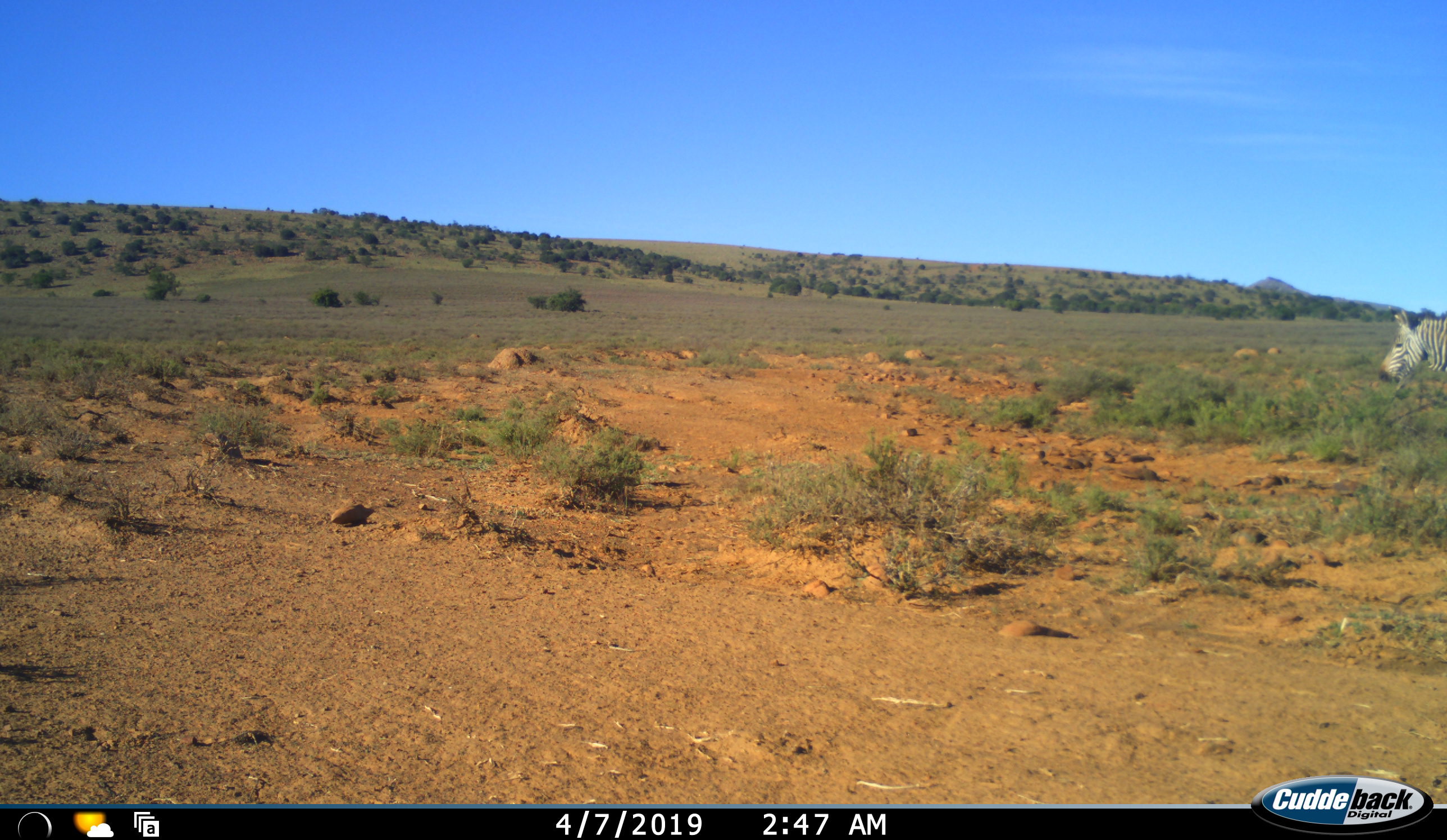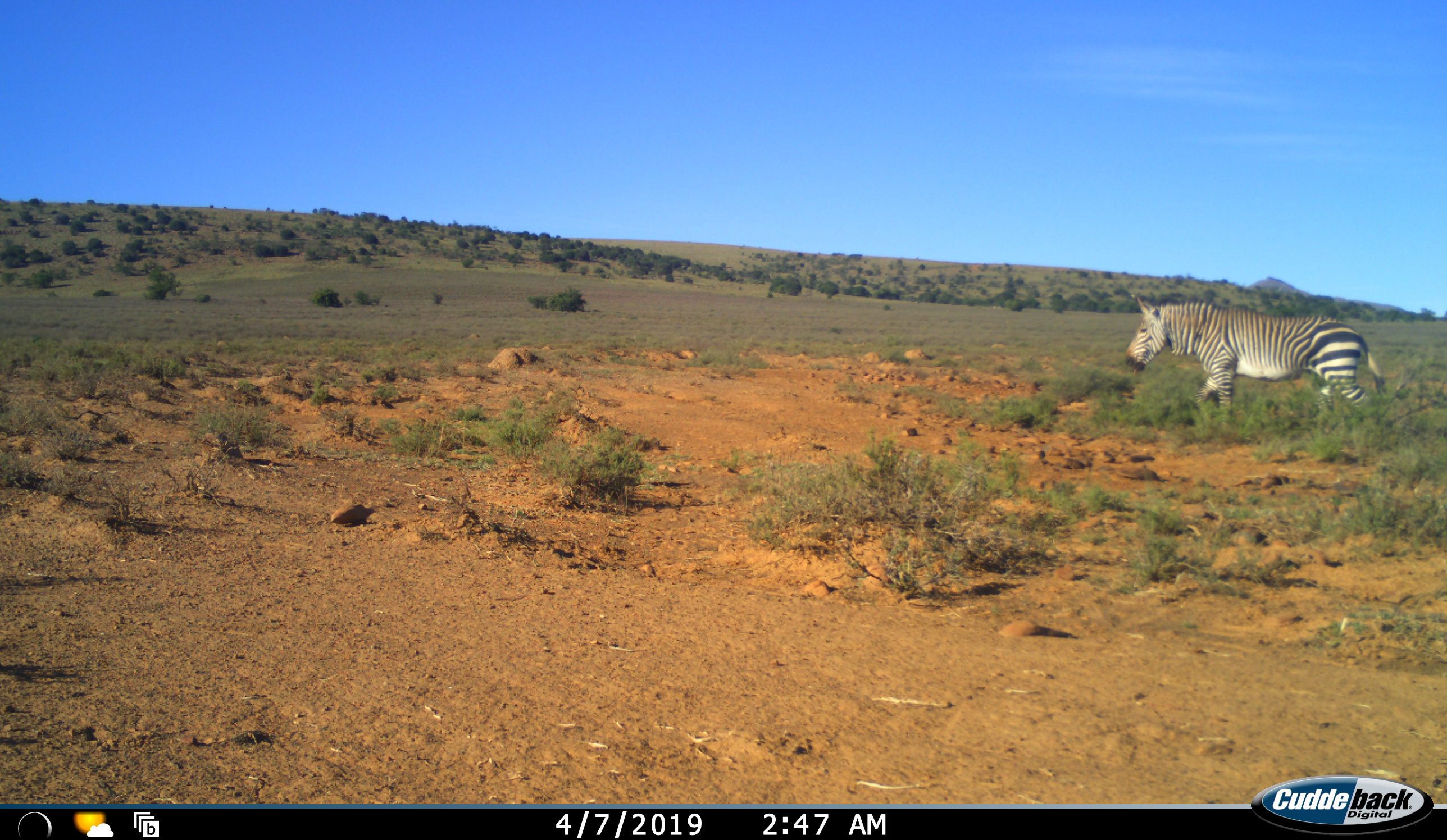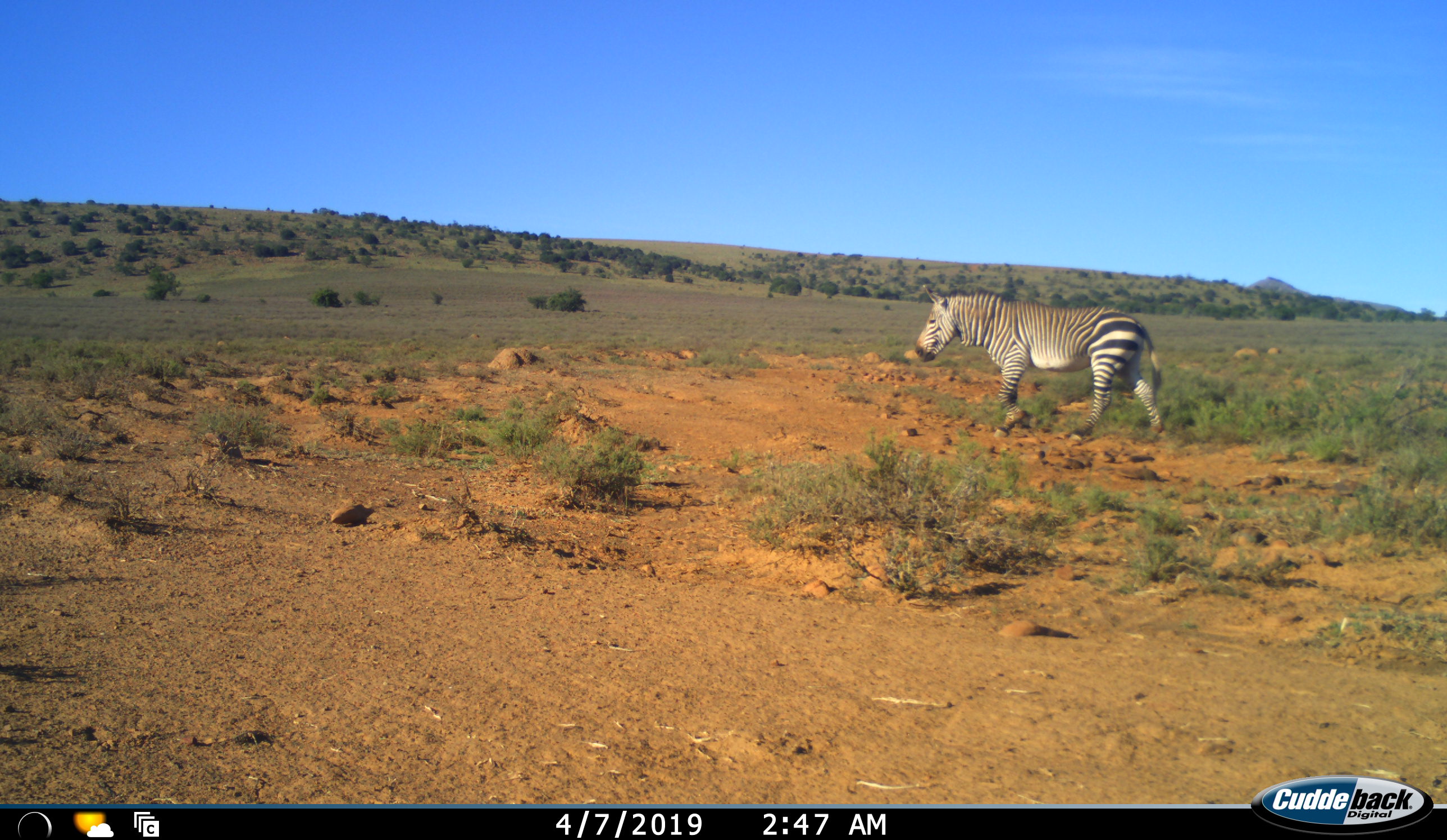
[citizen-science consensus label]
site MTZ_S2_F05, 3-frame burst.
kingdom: Animalia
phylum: Chordata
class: Mammalia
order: Perissodactyla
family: Equidae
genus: Equus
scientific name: Equus zebra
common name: mountain zebra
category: zebramountain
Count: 1.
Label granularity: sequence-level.